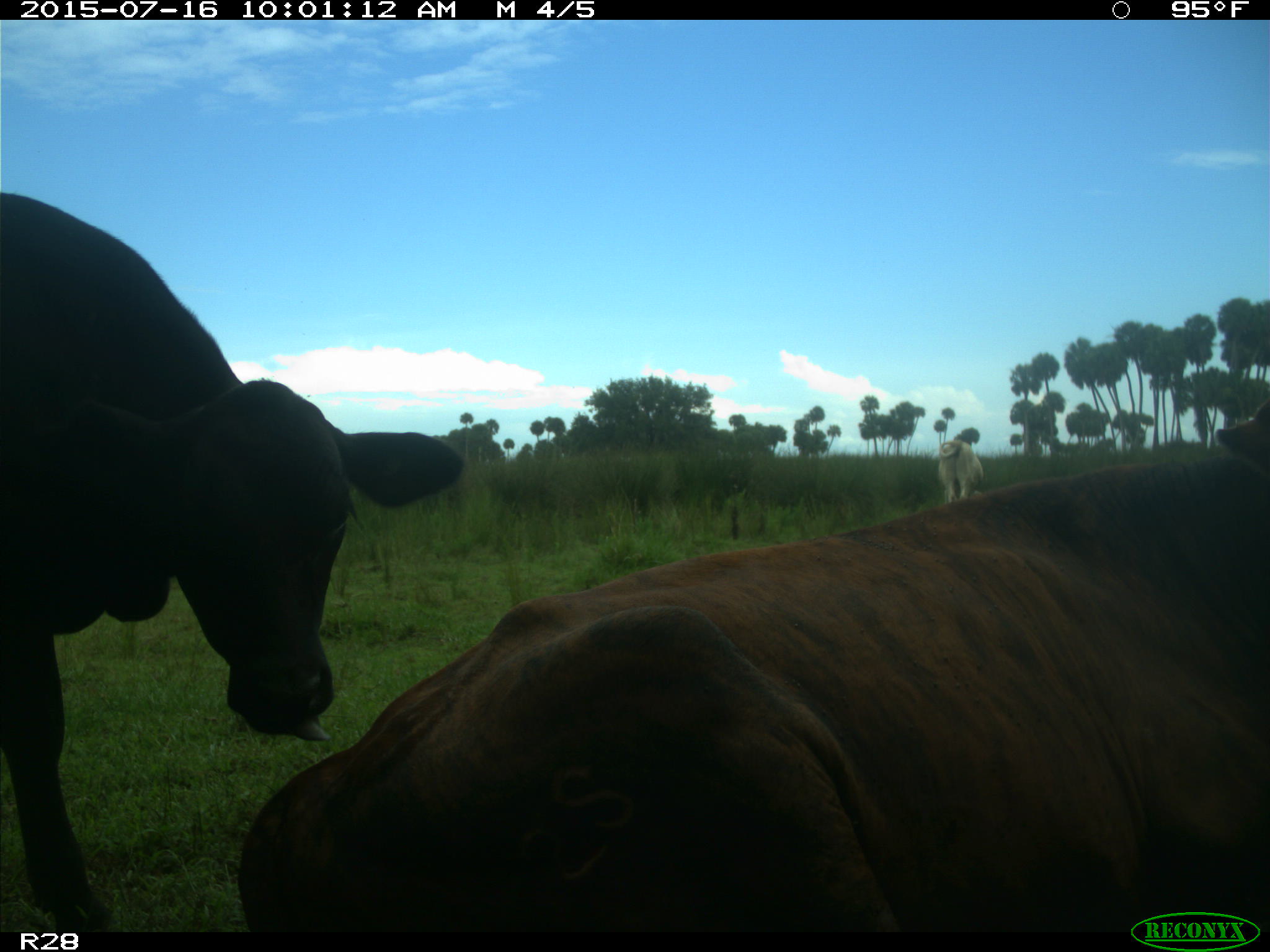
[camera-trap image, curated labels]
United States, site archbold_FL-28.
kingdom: Animalia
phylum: Chordata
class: Mammalia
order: Artiodactyla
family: Bovidae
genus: Bos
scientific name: Bos taurus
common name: domestic cow